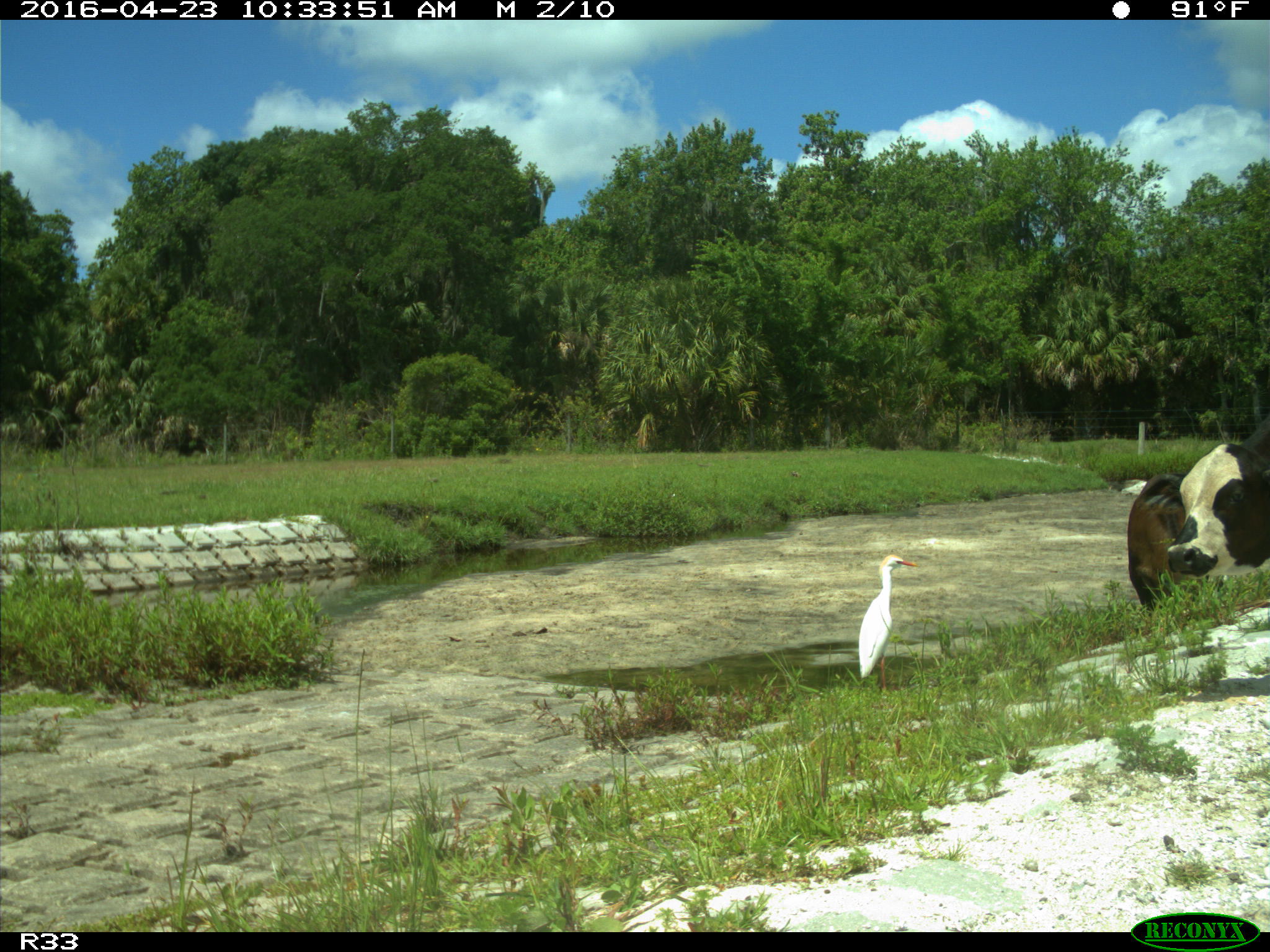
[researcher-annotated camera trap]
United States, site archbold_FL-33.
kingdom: Animalia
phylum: Chordata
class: Mammalia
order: Artiodactyla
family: Bovidae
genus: Bos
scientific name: Bos taurus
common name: domestic cow